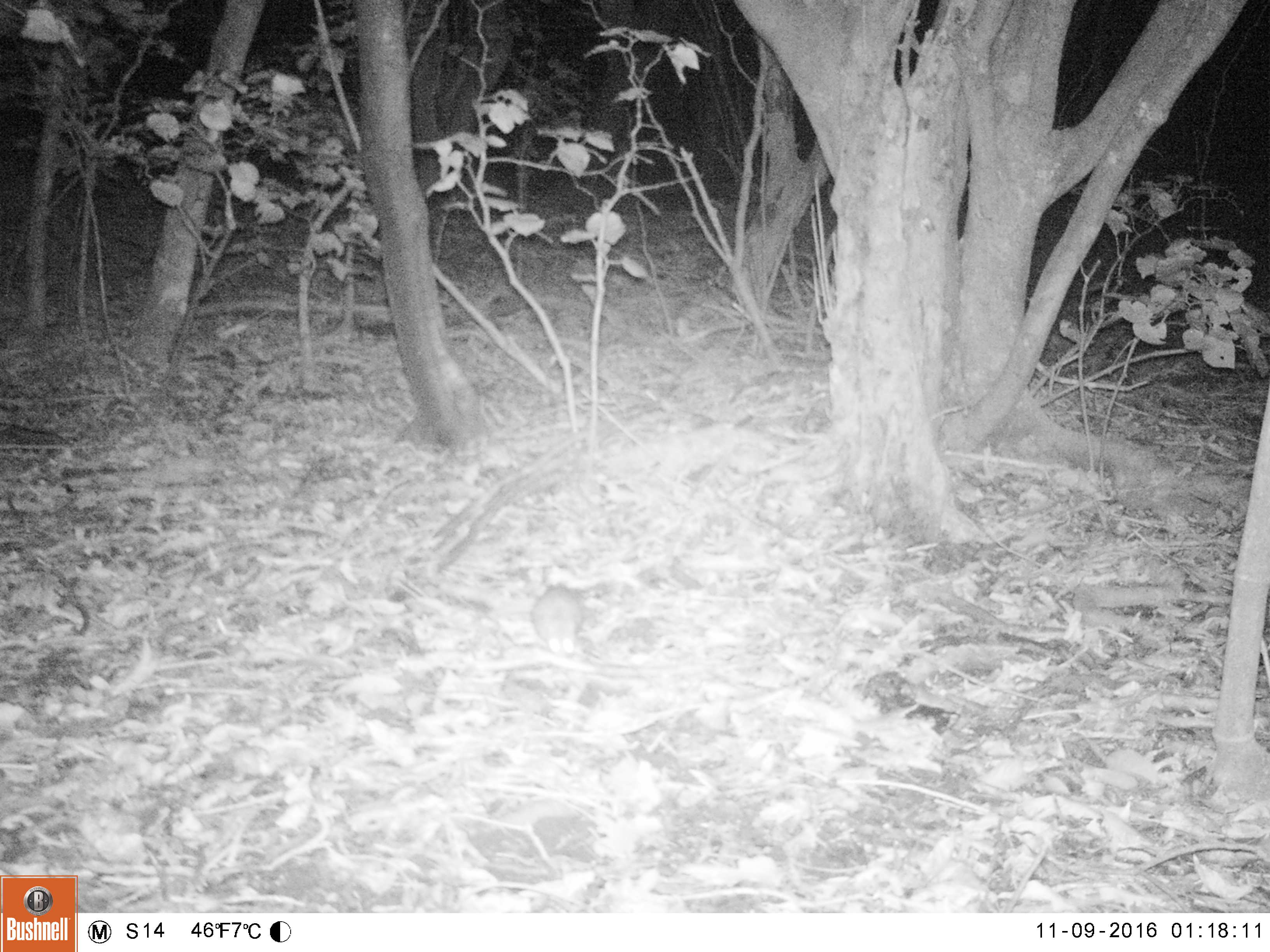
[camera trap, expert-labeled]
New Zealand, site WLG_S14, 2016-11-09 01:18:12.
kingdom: Animalia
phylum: Chordata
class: Mammalia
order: Rodentia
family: Muridae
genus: Rattus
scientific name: Rattus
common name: rat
Rat (Rattus).